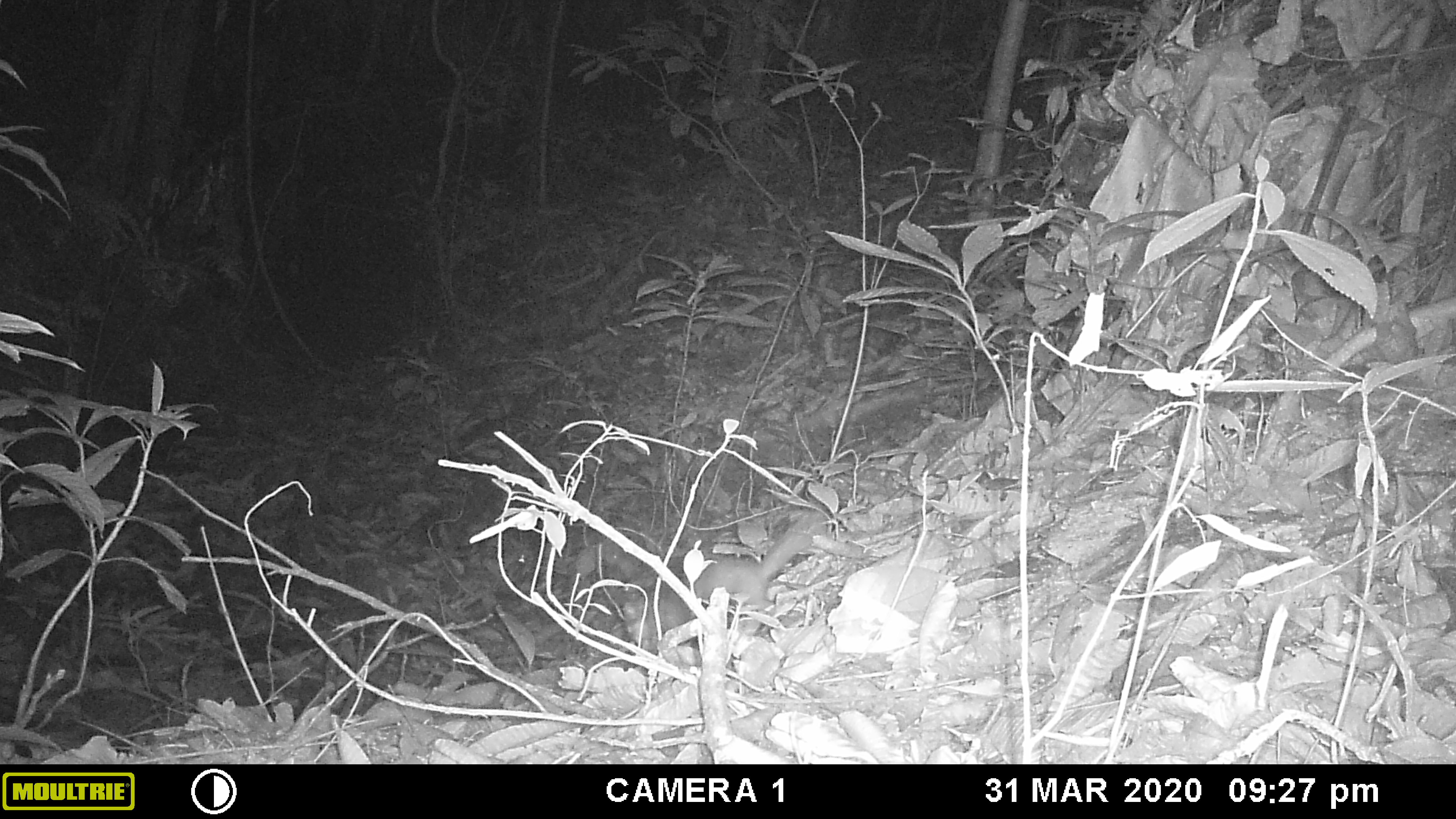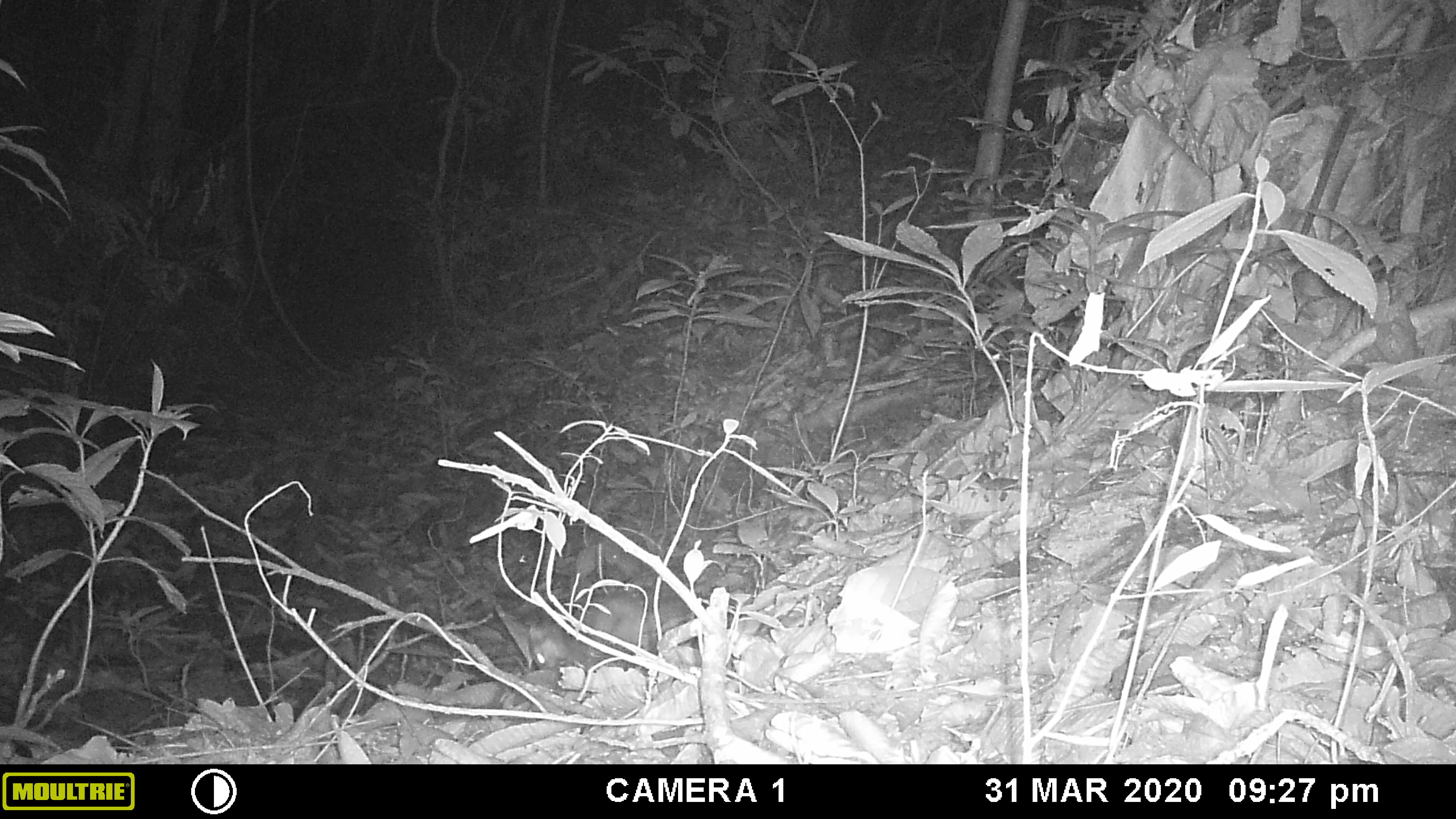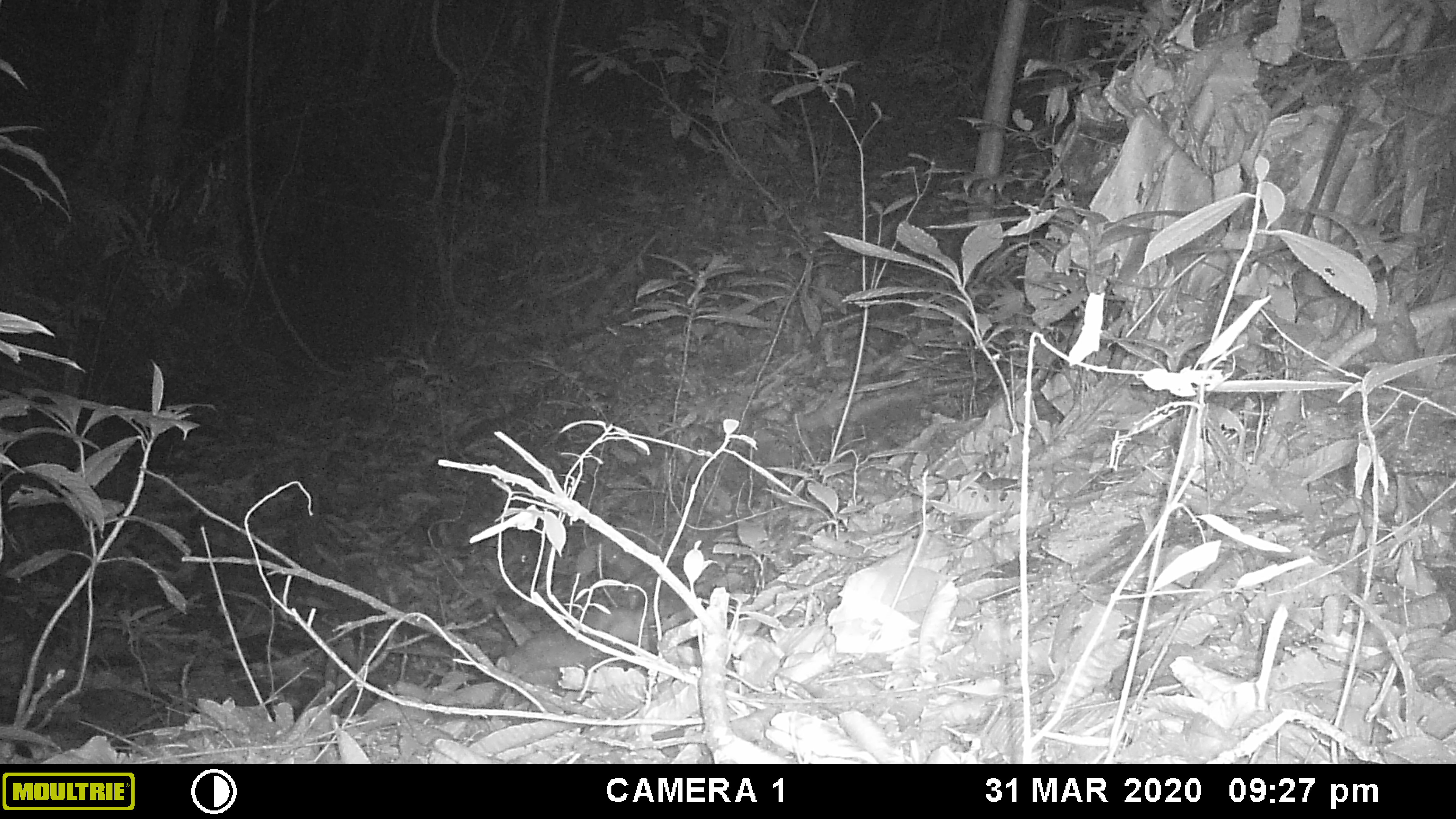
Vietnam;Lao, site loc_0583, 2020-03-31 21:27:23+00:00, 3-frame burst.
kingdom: Animalia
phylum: Chordata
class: Mammalia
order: Carnivora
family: Mustelidae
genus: Melogale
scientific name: Melogale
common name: ferret badger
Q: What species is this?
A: Ferret badger (Melogale).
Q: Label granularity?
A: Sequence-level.